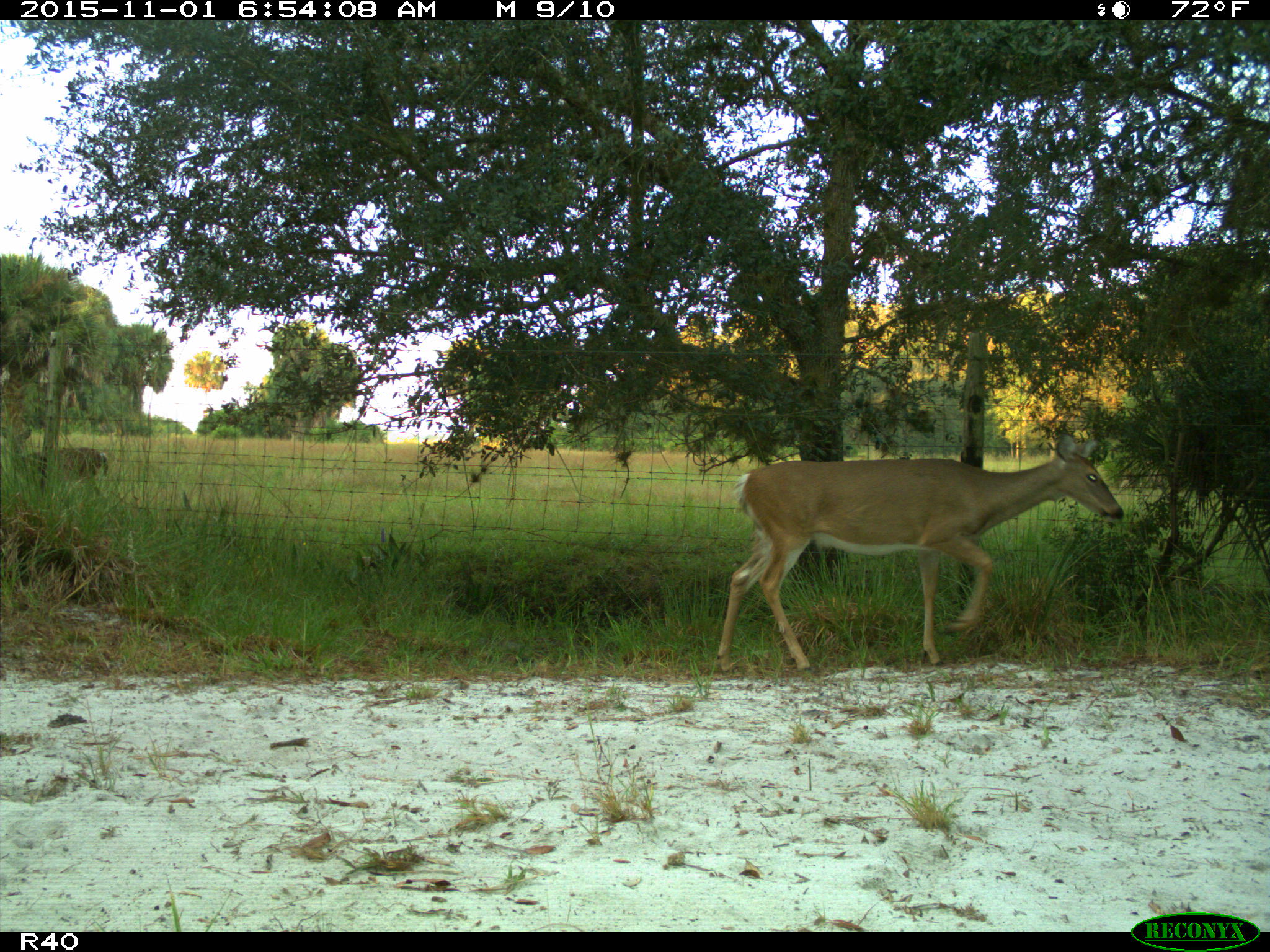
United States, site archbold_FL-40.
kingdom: Animalia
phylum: Chordata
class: Mammalia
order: Artiodactyla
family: Cervidae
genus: Odocoileus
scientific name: Odocoileus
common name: deer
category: unidentified deer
Unidentified deer (deer) (Odocoileus).